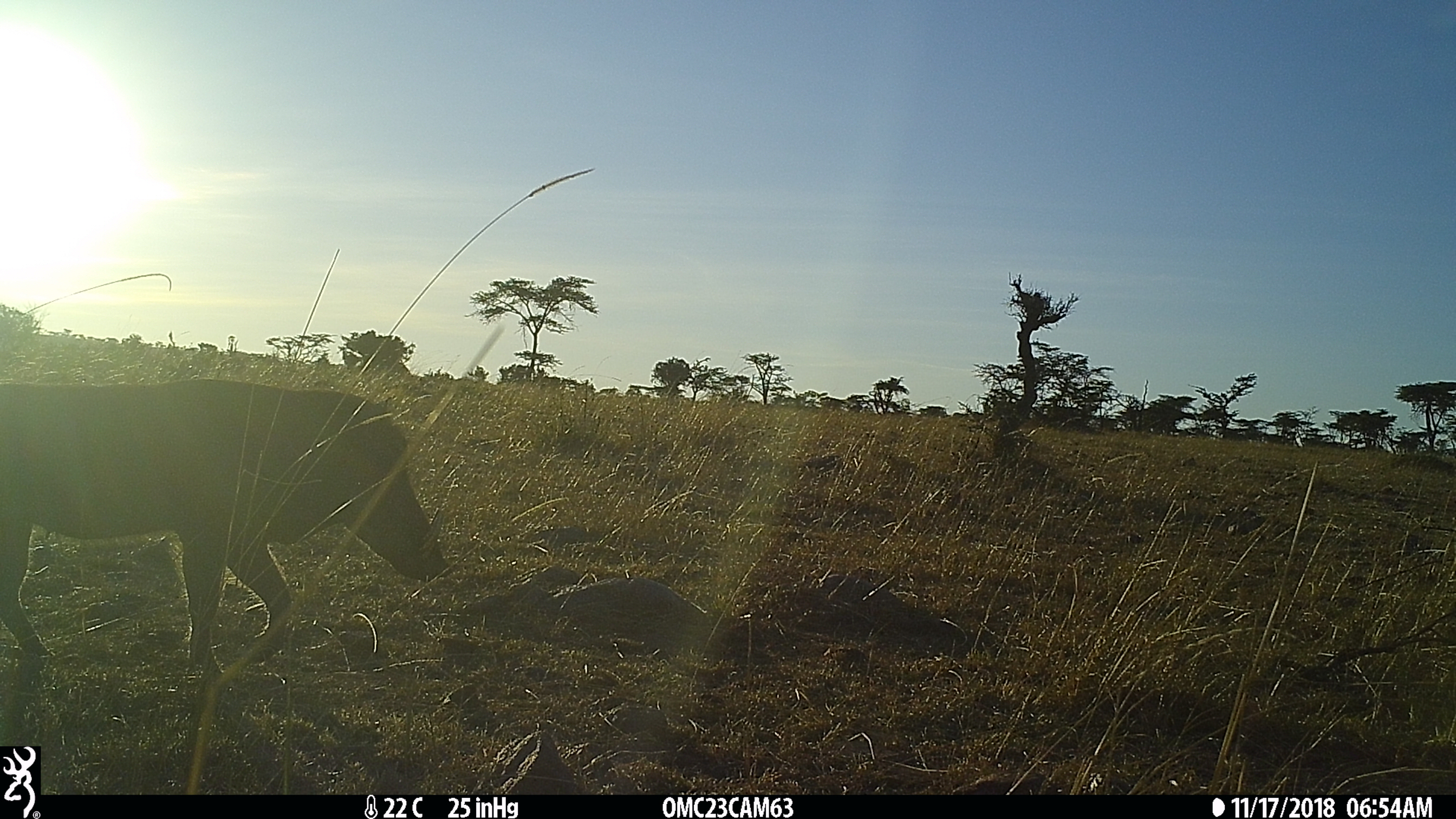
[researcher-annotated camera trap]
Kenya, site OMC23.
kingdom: Animalia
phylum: Chordata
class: Mammalia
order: Artiodactyla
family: Suidae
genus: Phacochoerus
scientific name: Phacochoerus africanus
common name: common warthog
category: warthog